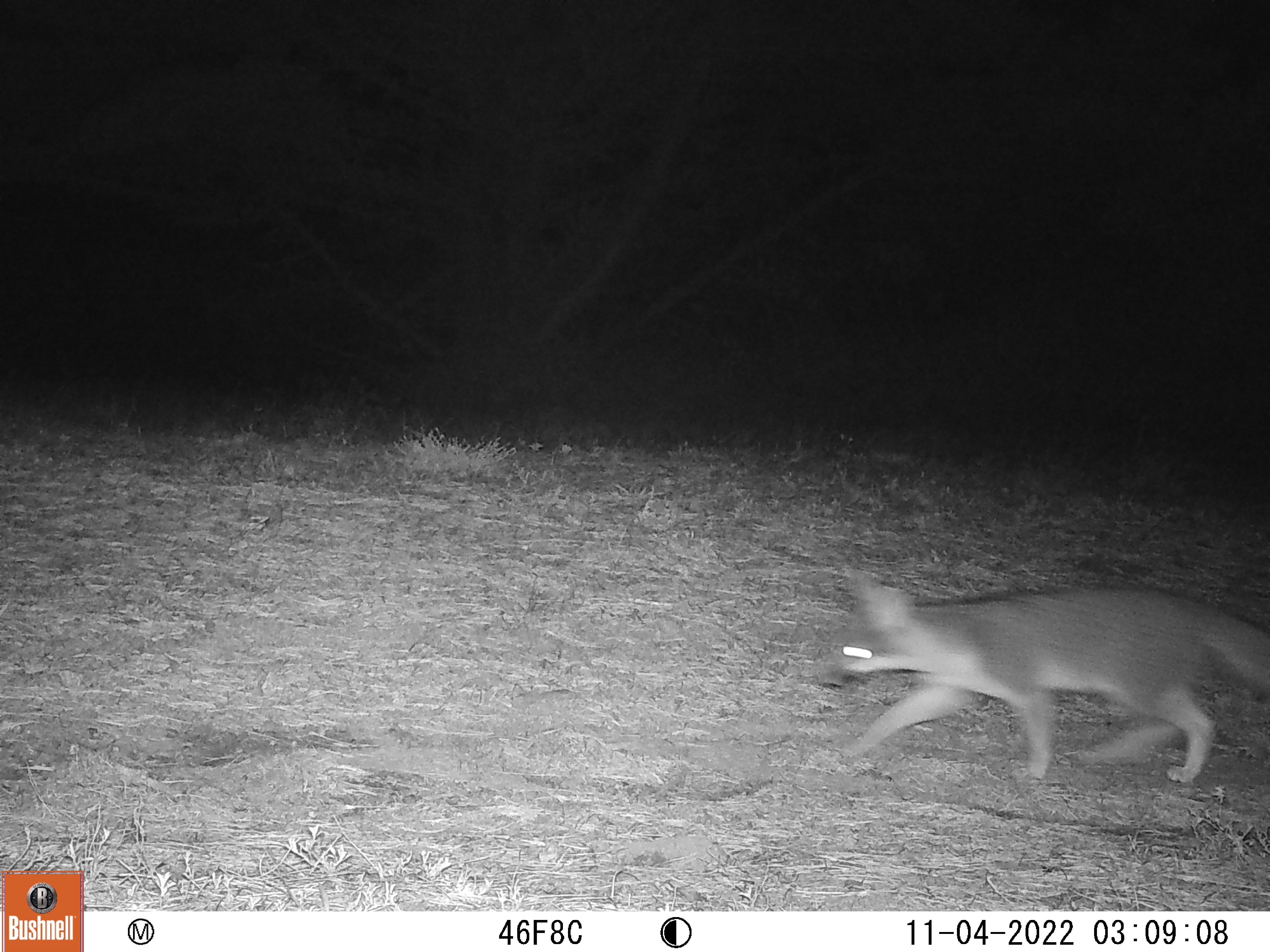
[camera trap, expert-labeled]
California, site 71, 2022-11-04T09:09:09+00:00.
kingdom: Animalia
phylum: Chordata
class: Mammalia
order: Carnivora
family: Canidae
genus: Urocyon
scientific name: Urocyon cinereoargenteus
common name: gray fox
Gray fox (Urocyon cinereoargenteus).